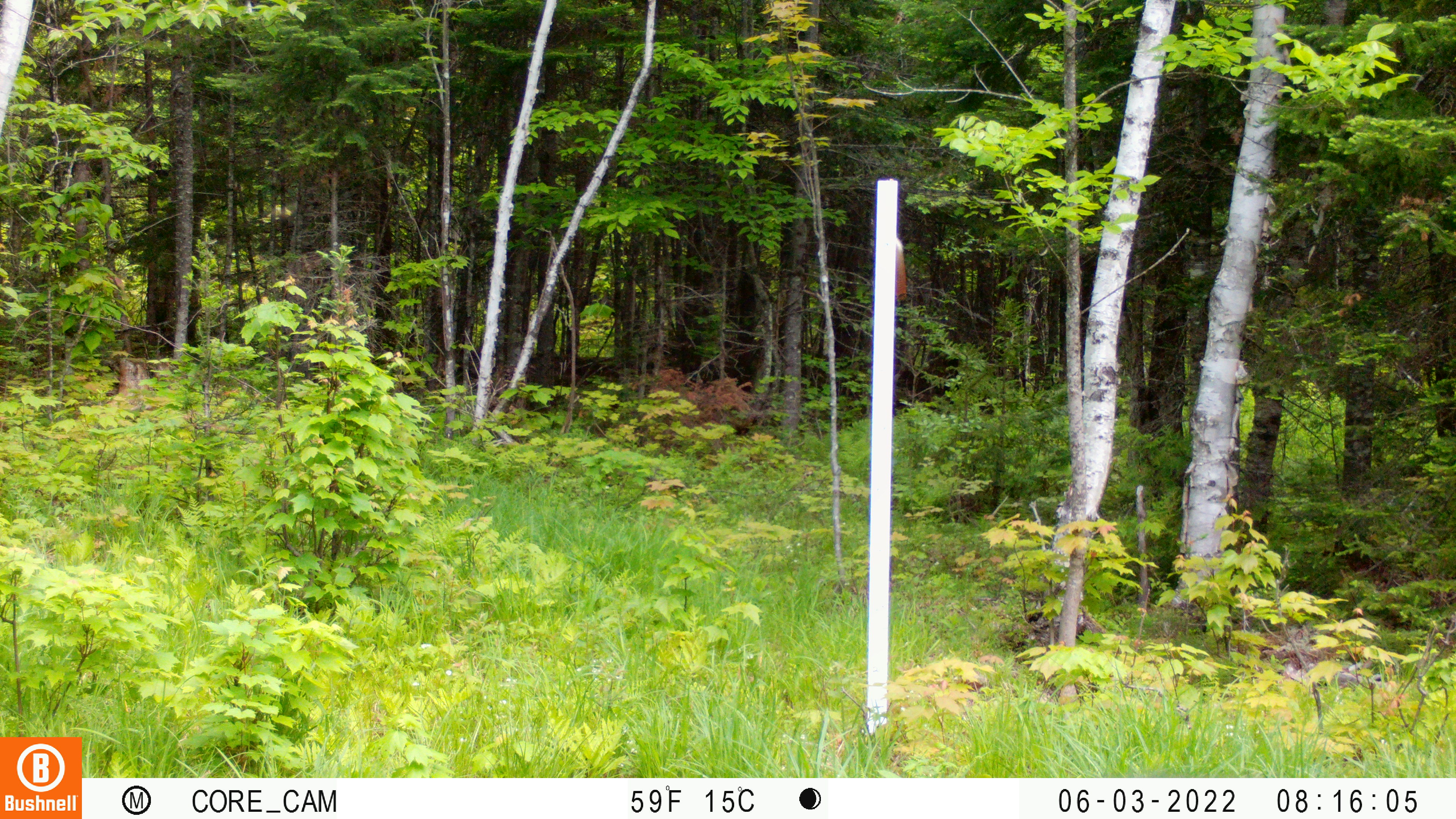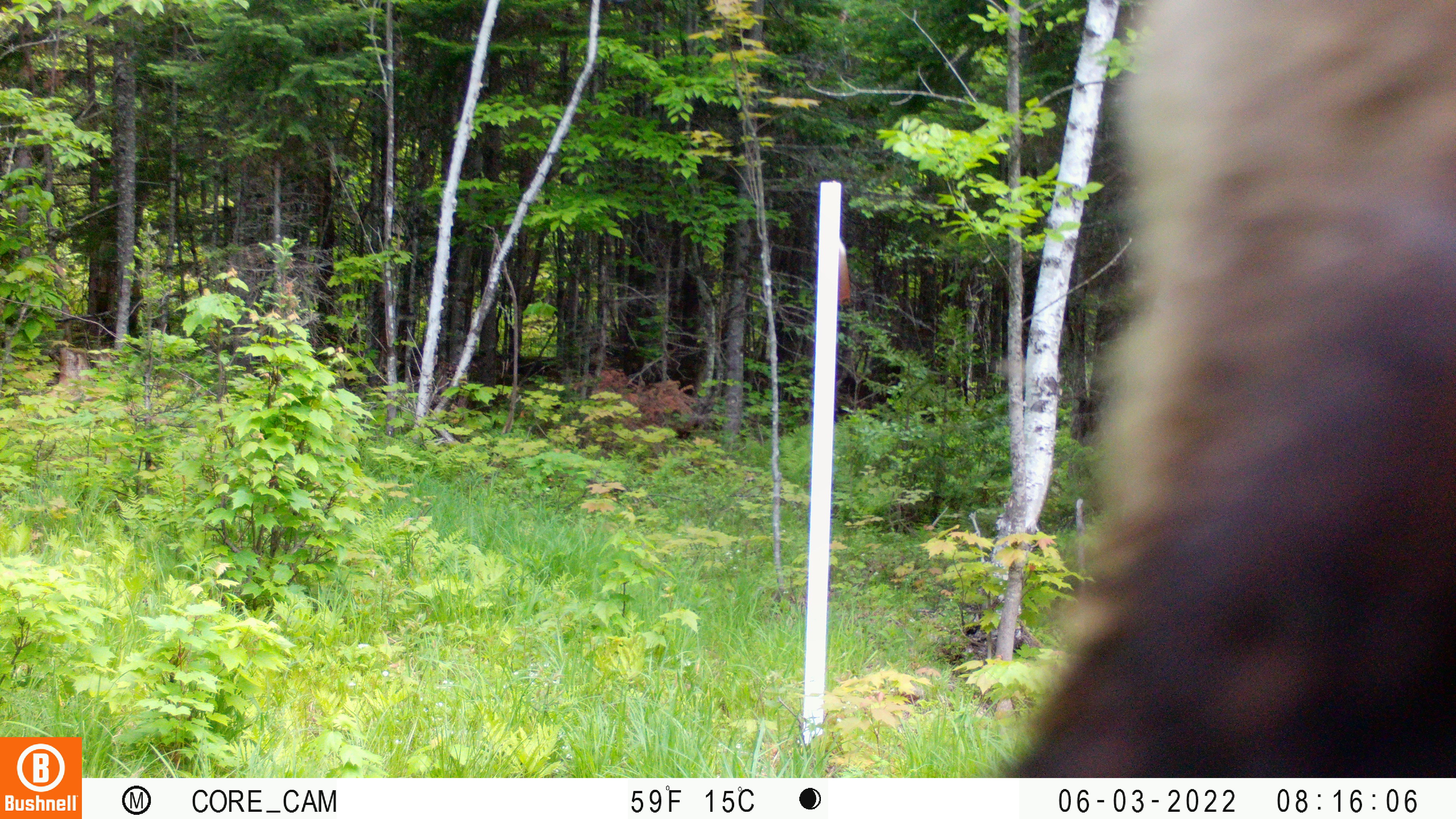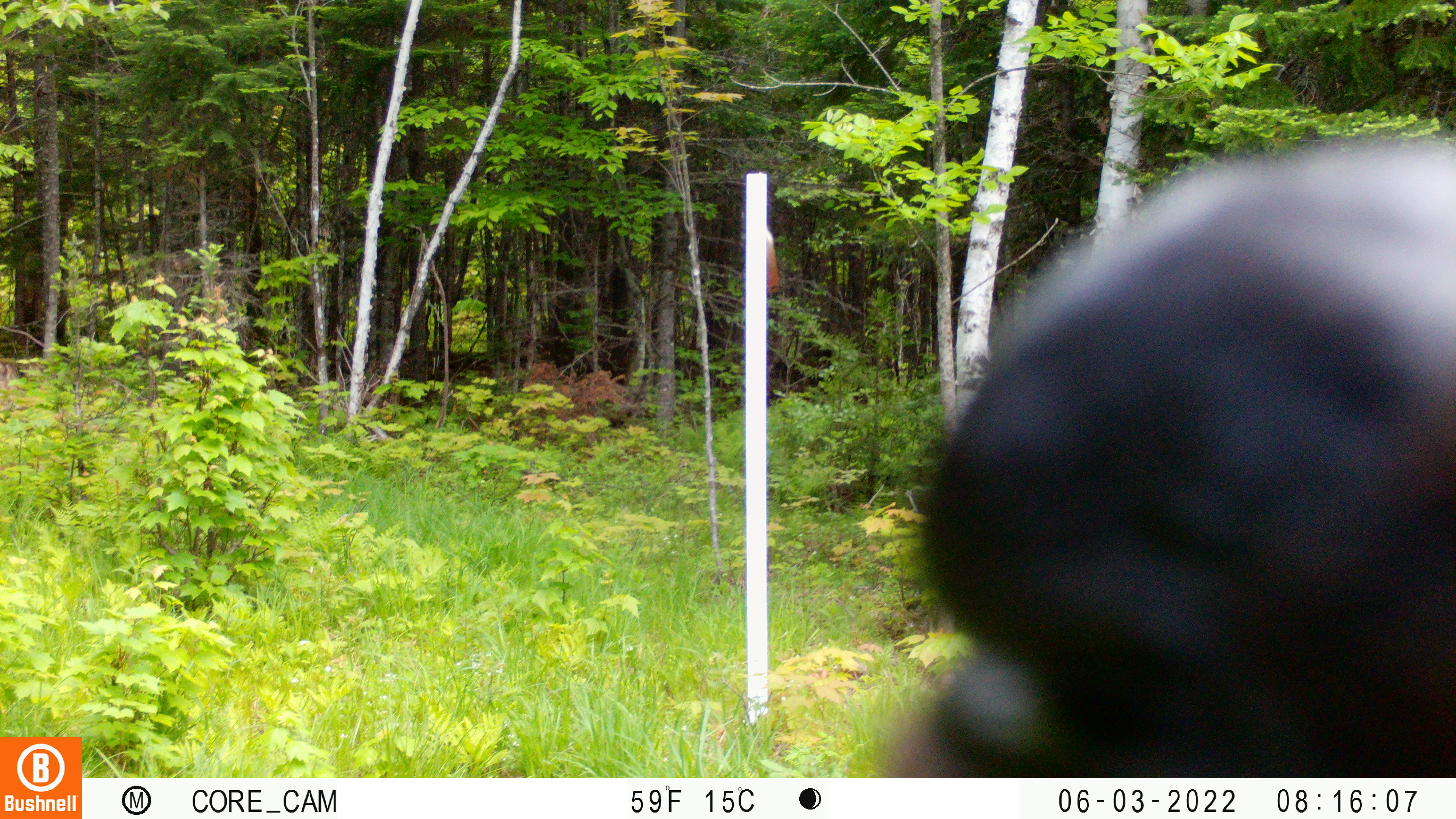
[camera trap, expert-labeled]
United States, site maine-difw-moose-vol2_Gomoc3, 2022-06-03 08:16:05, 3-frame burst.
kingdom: Animalia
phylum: Chordata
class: Mammalia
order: Carnivora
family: Ursidae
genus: Ursus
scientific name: Ursus americanus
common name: black bear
Black bear (Ursus americanus).